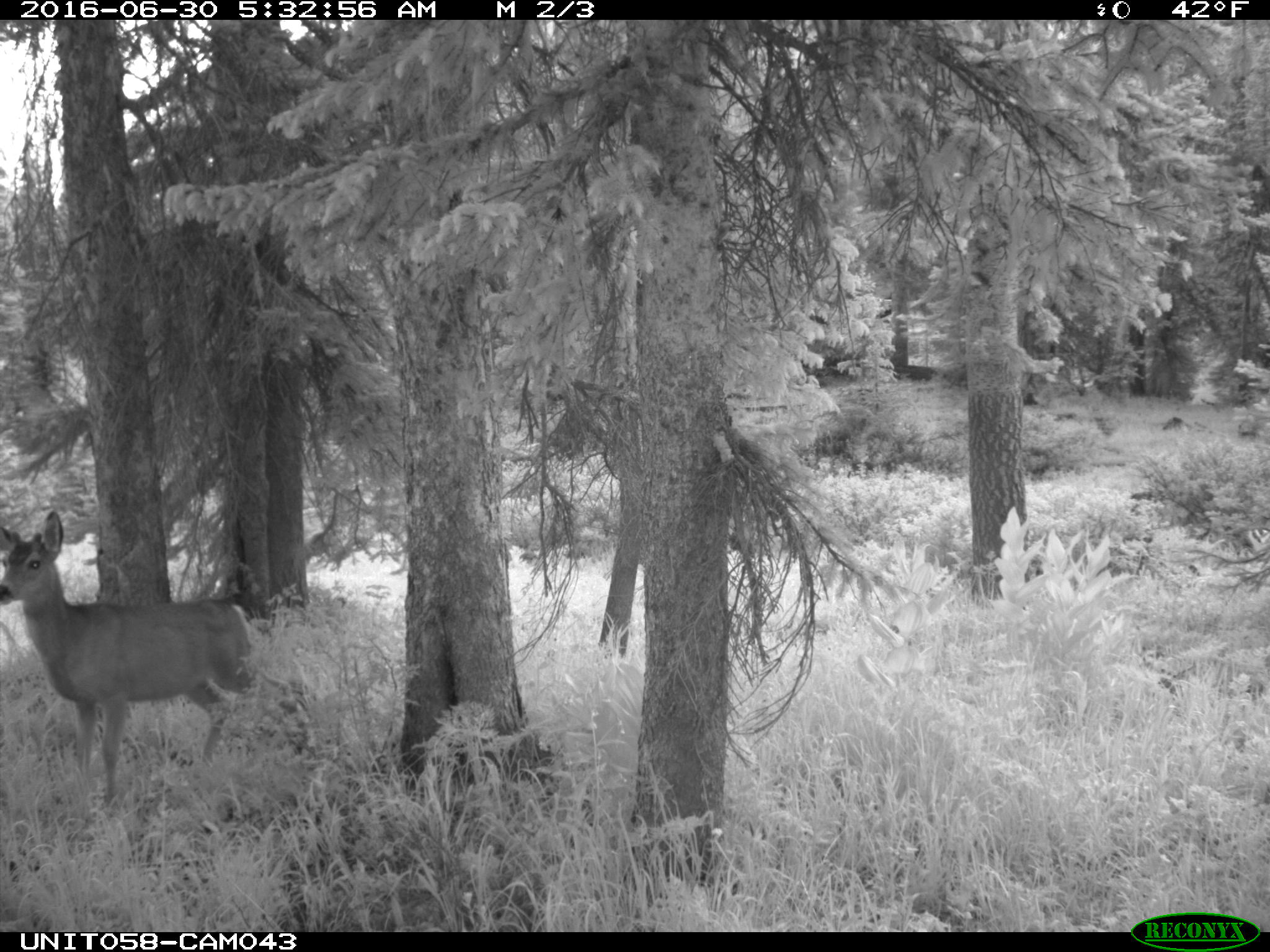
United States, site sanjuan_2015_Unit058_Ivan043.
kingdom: Animalia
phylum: Chordata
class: Mammalia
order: Artiodactyla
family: Cervidae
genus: Odocoileus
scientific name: Odocoileus hemionus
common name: mule deer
Odocoileus hemionus (mule deer).